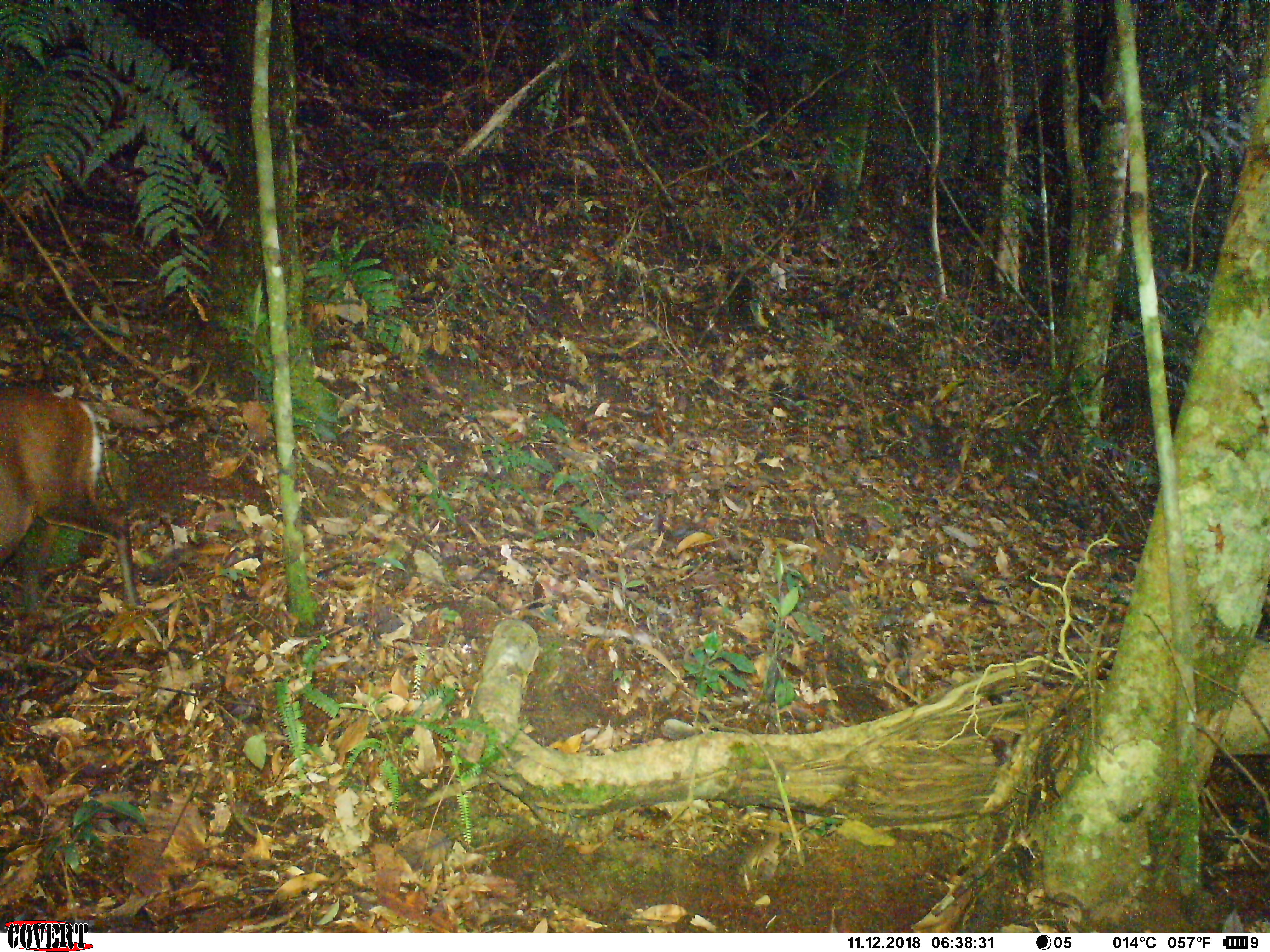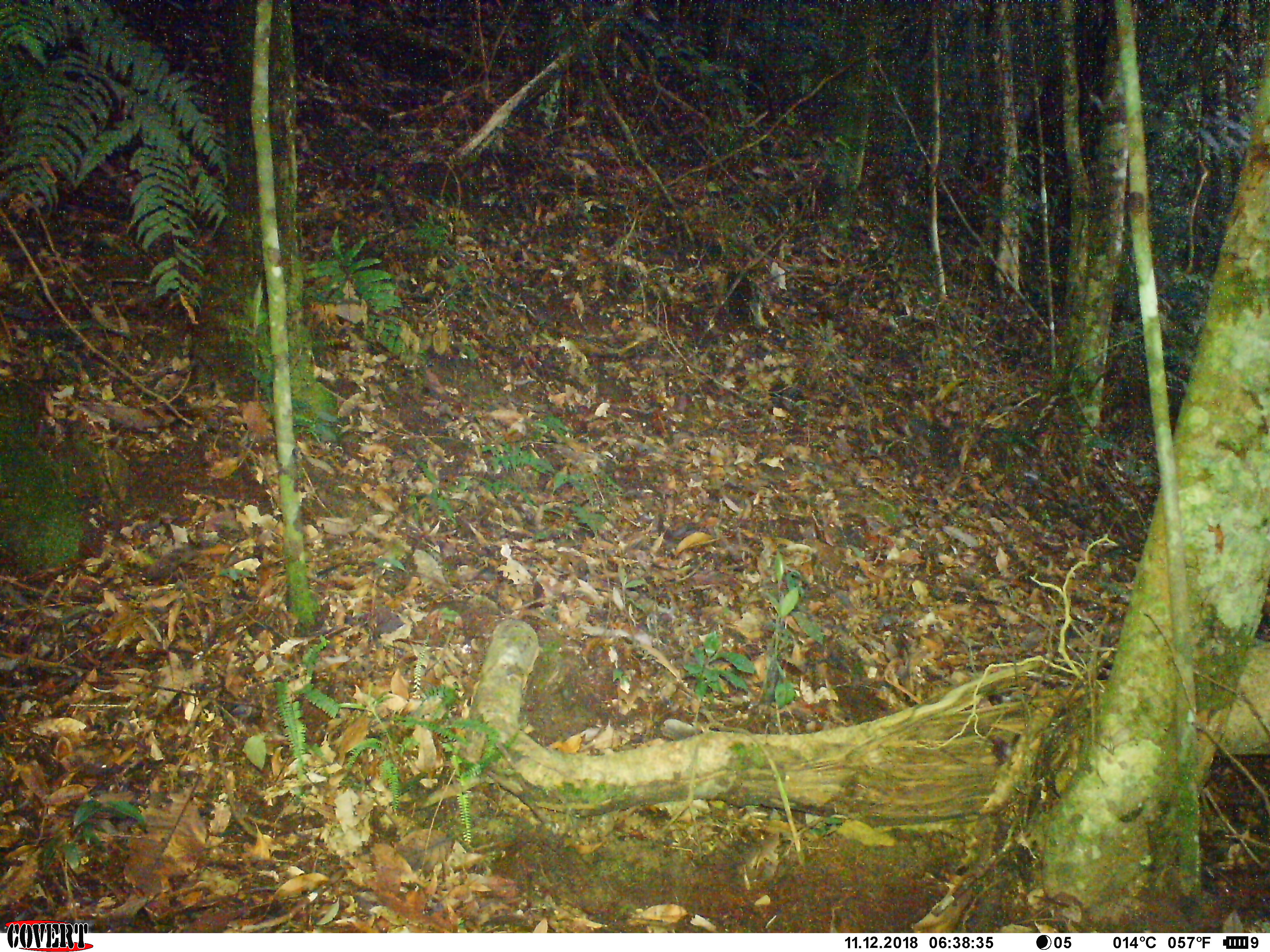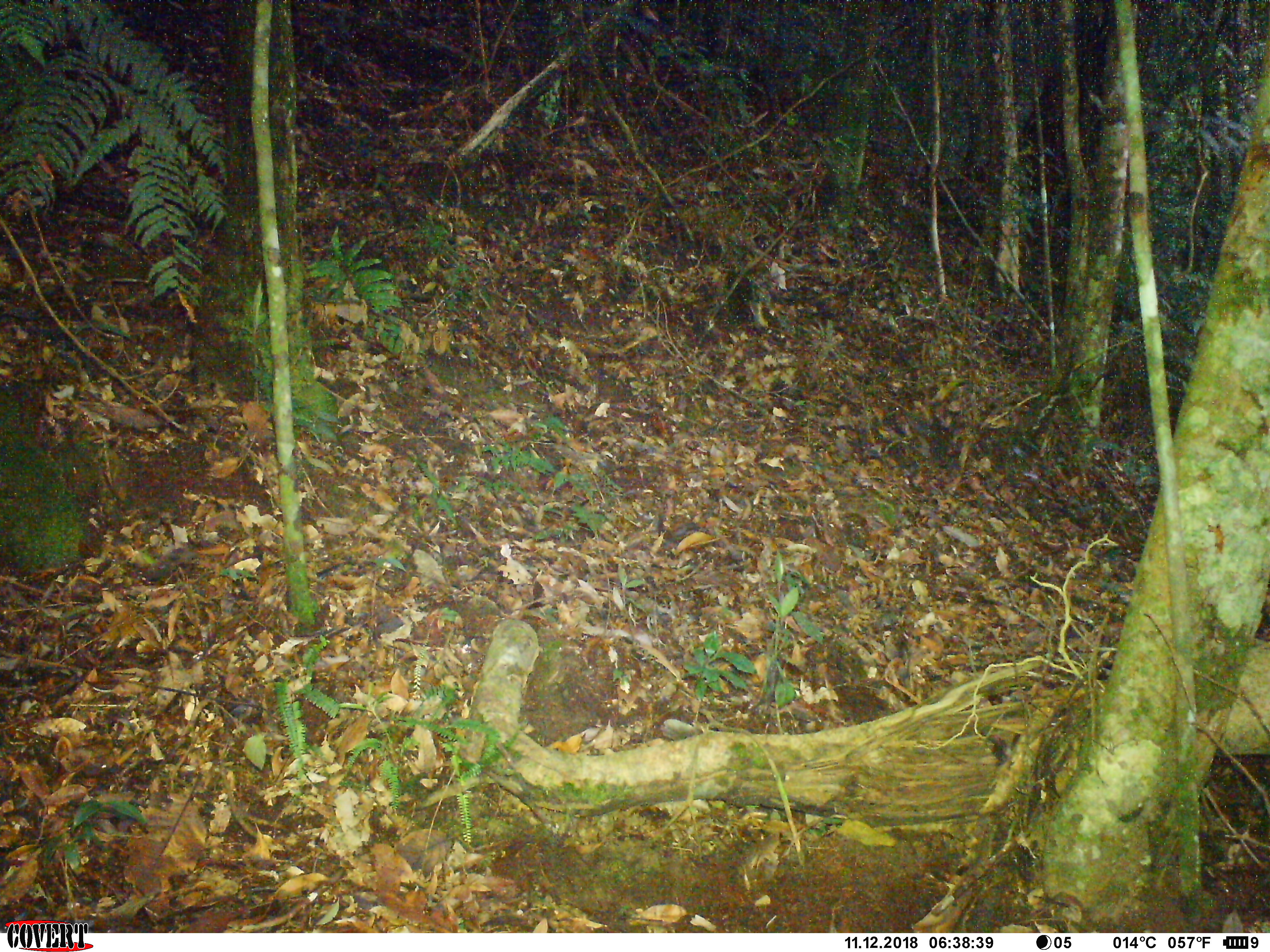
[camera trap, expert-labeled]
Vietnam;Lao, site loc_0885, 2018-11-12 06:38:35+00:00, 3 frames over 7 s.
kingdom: Animalia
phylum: Chordata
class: Mammalia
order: Artiodactyla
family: Cervidae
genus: Muntiacus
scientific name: Muntiacus rooseveltorum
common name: roosevelt's muntjac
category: roosevelts muntjac group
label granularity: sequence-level